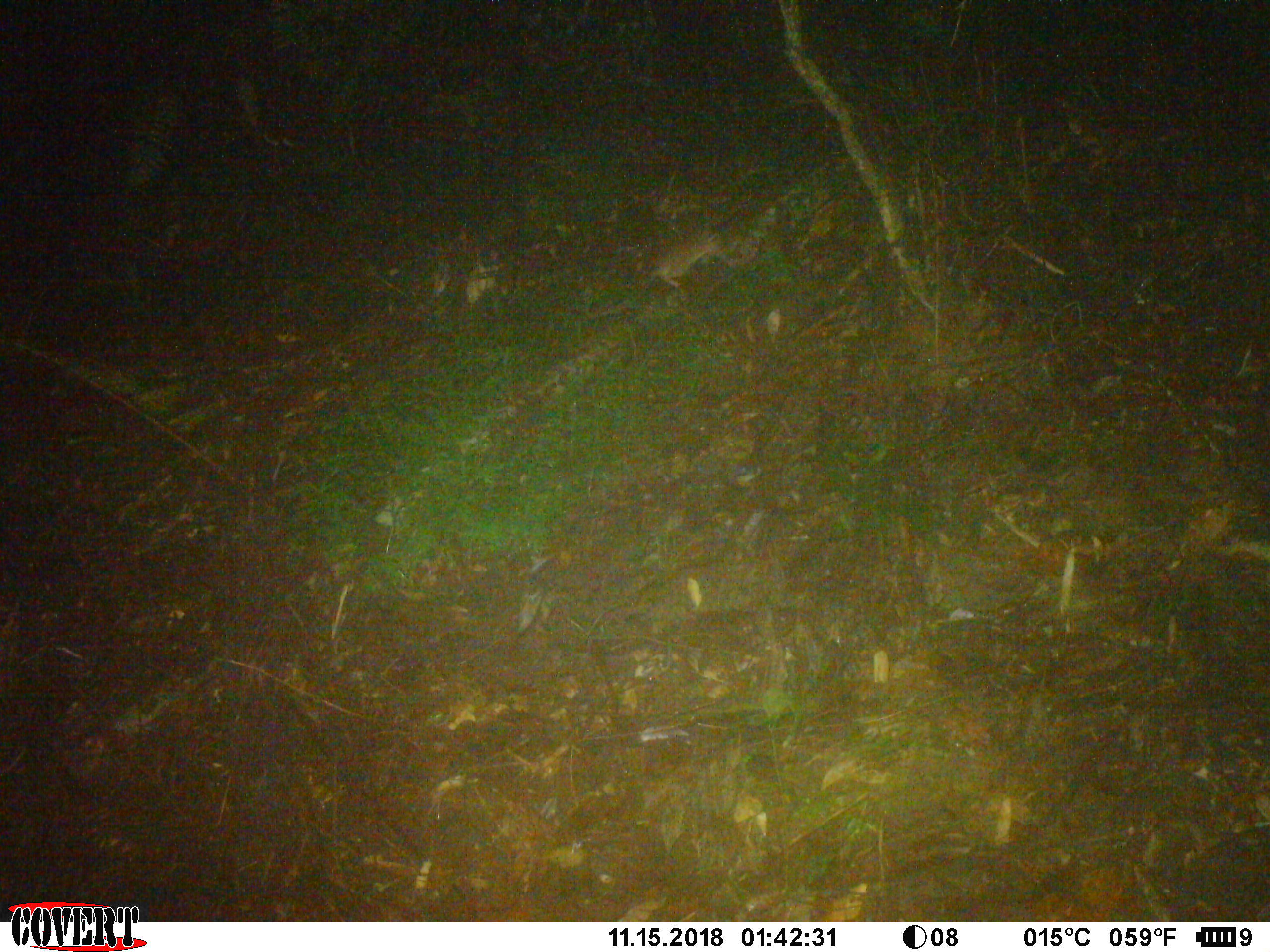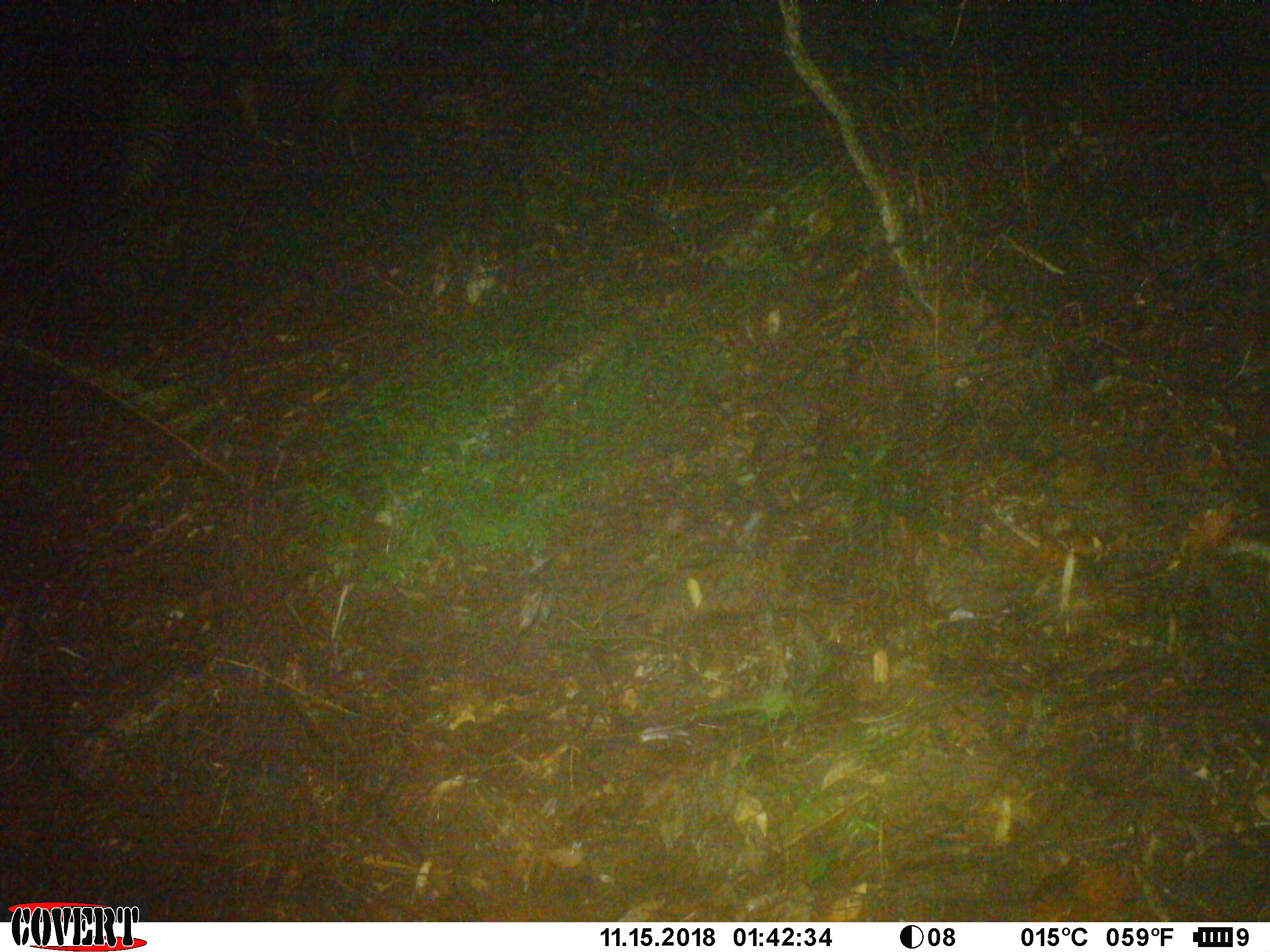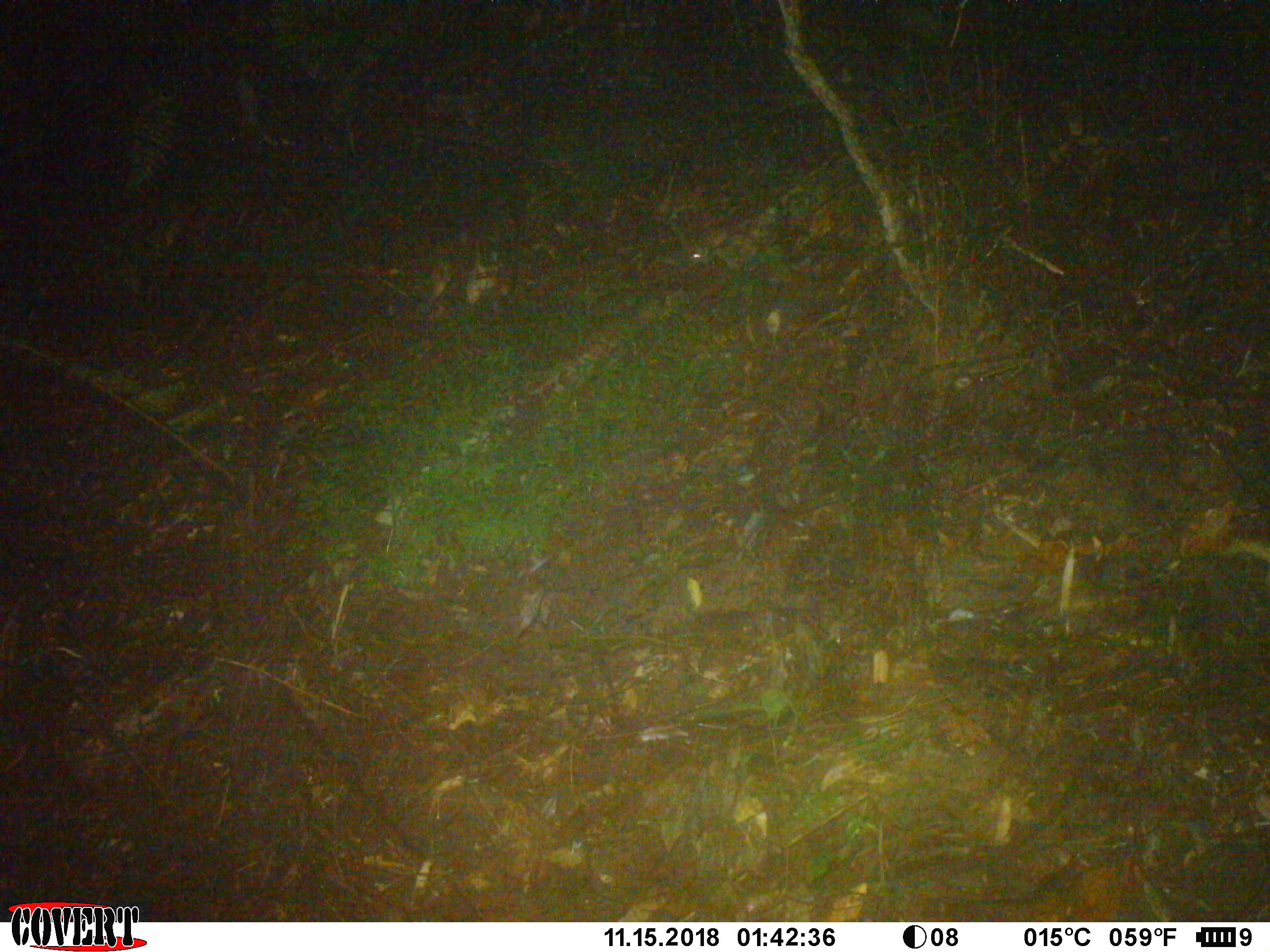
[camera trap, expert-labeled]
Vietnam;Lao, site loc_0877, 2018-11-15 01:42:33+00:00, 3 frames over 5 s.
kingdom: Animalia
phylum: Chordata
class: Mammalia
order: Rodentia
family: Muridae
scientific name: Muridae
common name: old-world mice and rats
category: unidentified murid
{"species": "unidentified murid (old-world mice and rats) (Muridae)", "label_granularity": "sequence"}